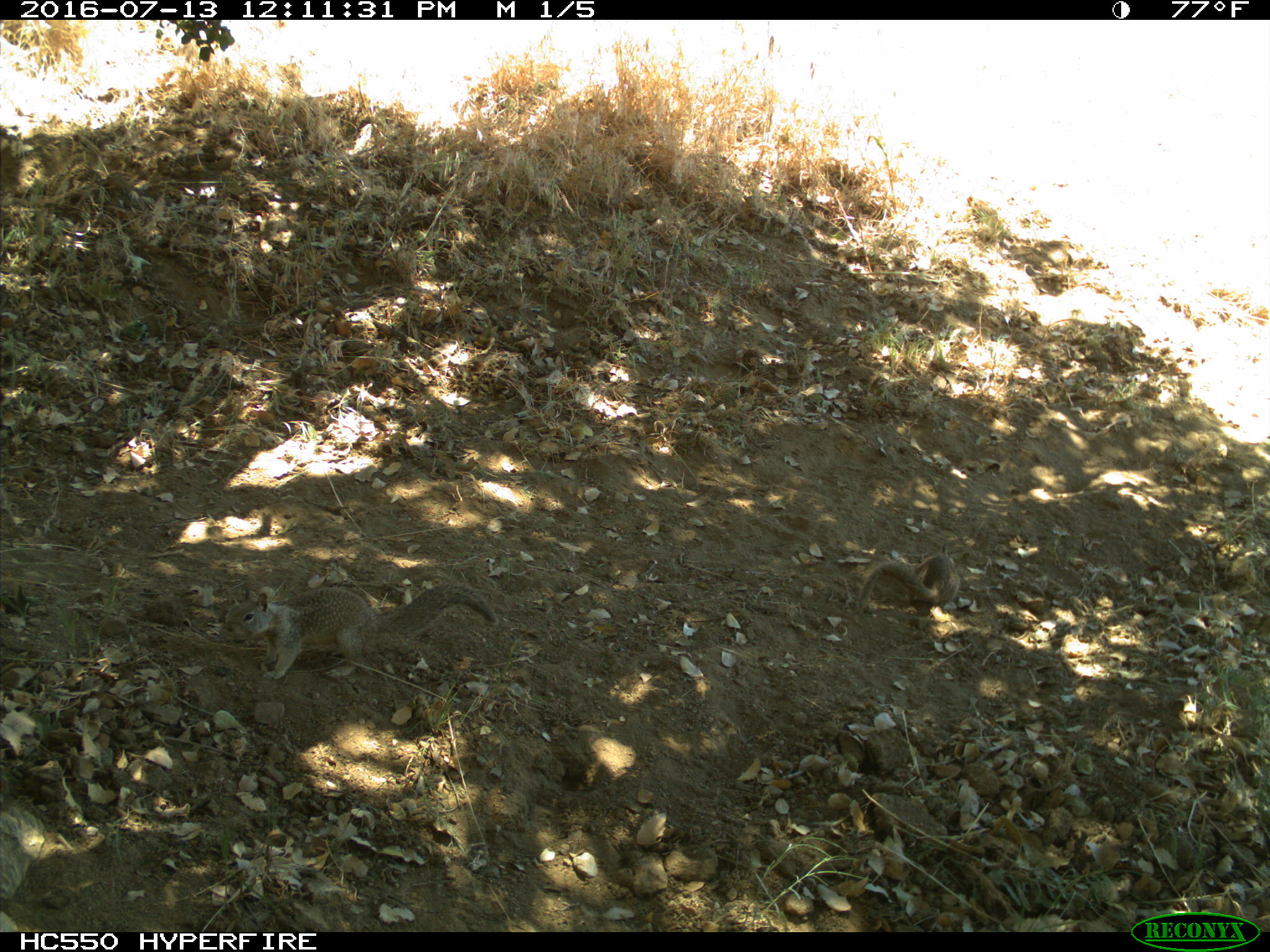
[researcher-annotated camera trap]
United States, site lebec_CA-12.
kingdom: Animalia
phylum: Chordata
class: Mammalia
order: Rodentia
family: Sciuridae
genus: Otospermophilus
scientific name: Otospermophilus beecheyi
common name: california ground squirrel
Otospermophilus beecheyi (california ground squirrel).